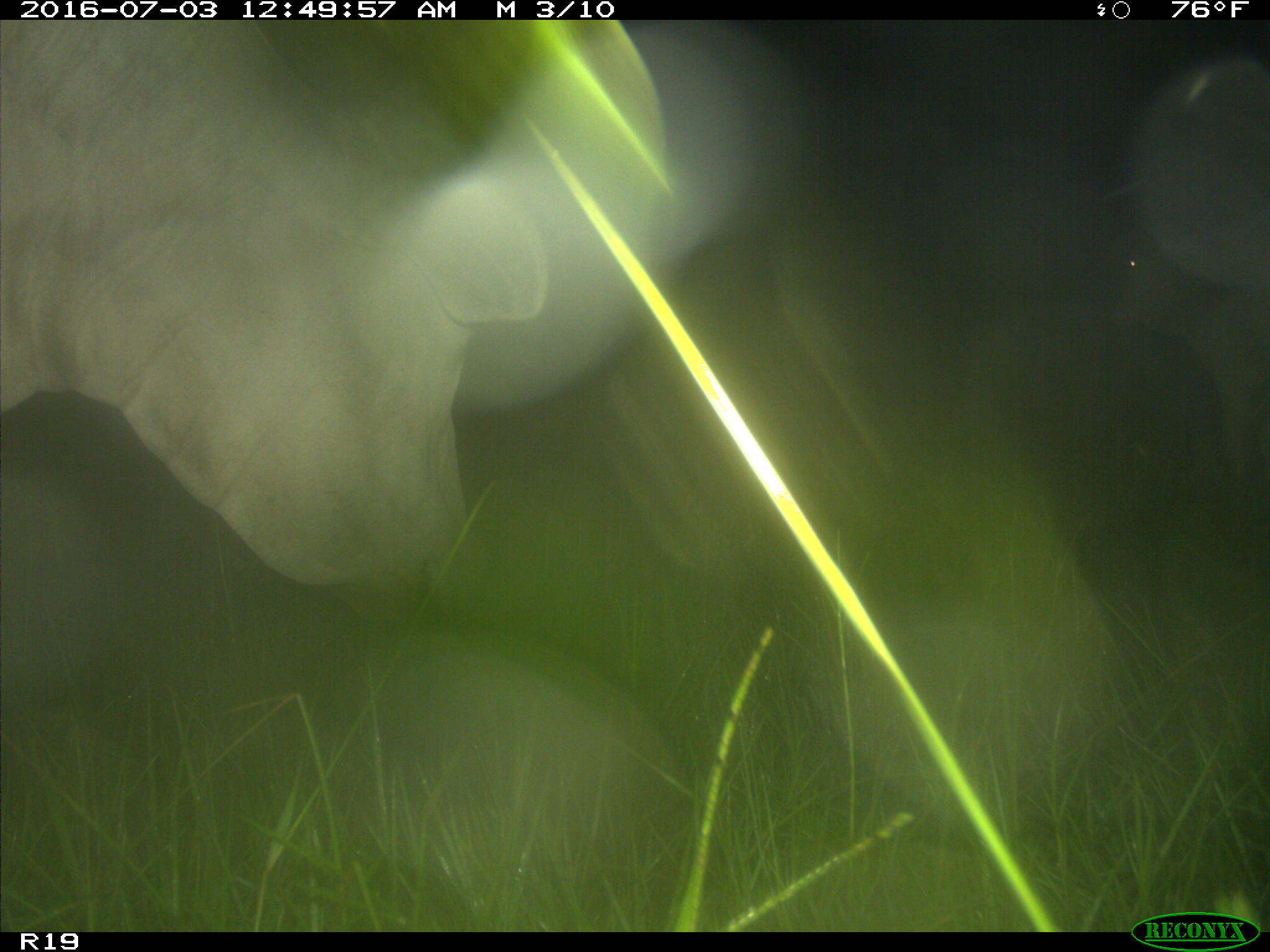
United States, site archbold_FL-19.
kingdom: Animalia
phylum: Chordata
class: Mammalia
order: Artiodactyla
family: Bovidae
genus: Bos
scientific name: Bos taurus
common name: domestic cow